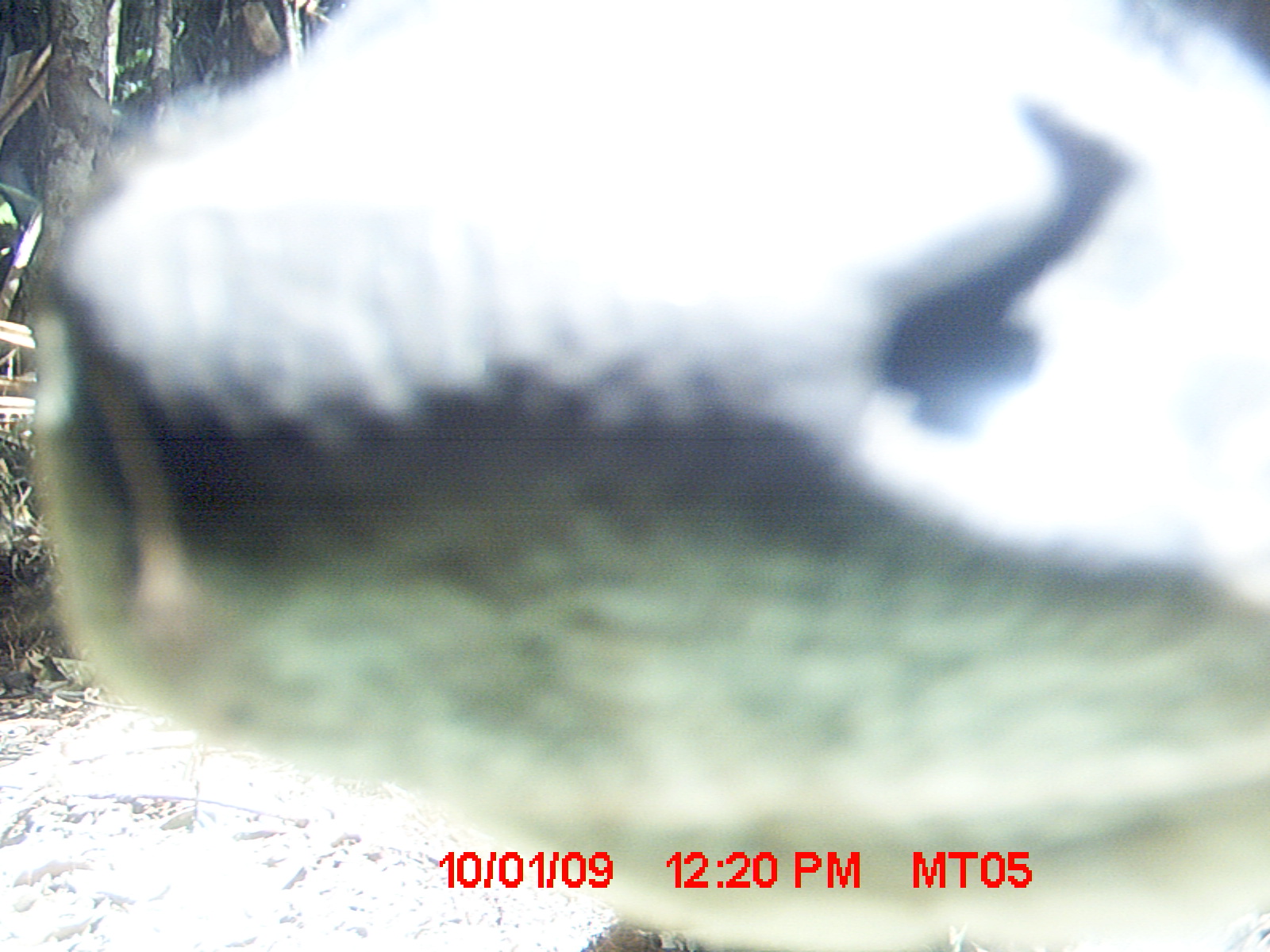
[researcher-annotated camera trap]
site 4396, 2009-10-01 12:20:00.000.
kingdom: Animalia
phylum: Chordata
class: Mammalia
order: Artiodactyla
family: Bovidae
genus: Bos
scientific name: Bos taurus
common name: domestic cattle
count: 3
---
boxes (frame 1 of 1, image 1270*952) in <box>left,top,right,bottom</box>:
bos taurus: <box>23,0,1270,952</box>